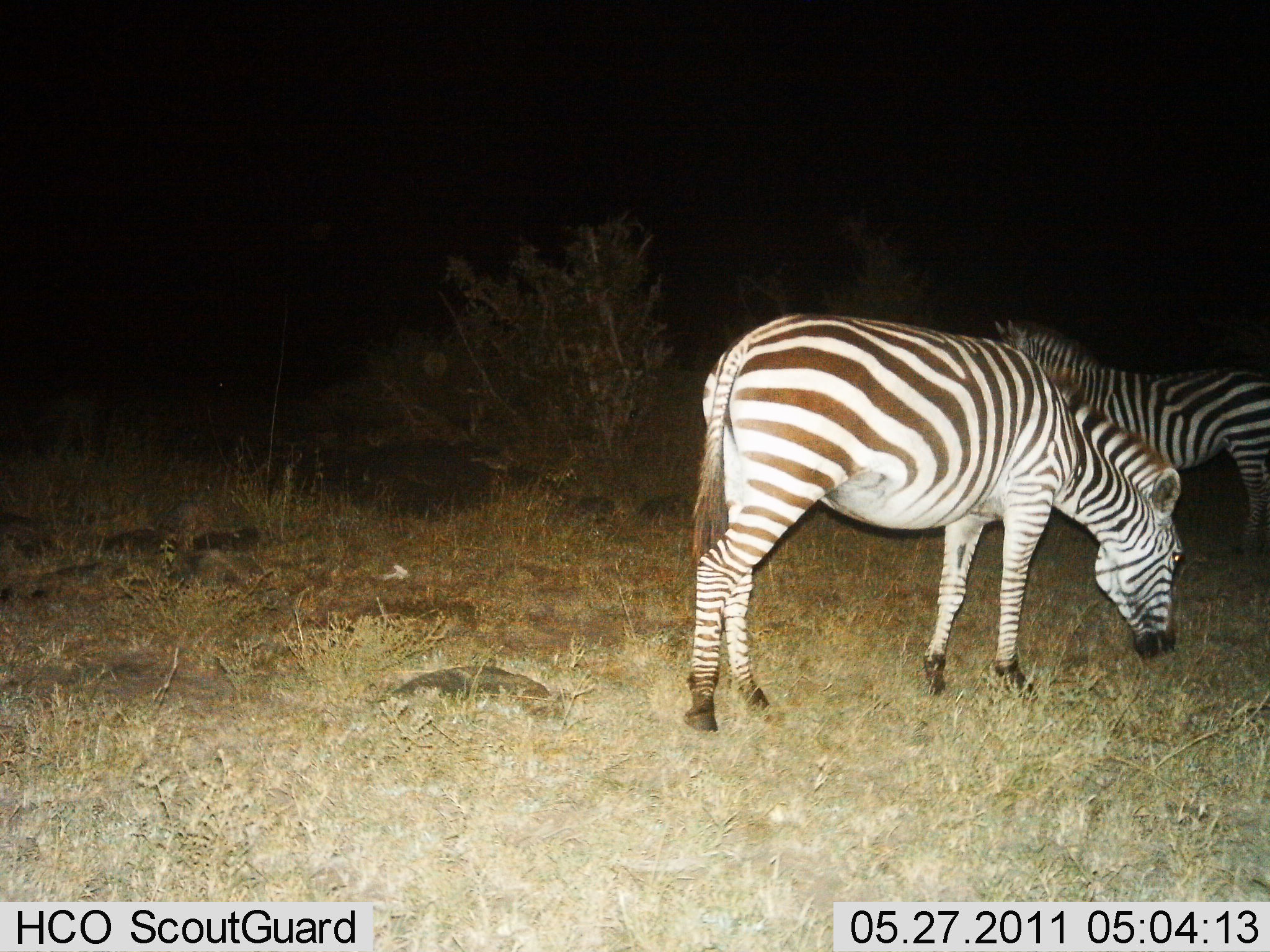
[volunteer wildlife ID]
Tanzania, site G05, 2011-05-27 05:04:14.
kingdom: Animalia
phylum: Chordata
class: Mammalia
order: Perissodactyla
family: Equidae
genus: Equus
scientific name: Equus quagga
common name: plains zebra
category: zebra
Zebra (plains zebra) (Equus quagga), count 2. Behavior (volunteer vote fractions): standing 67%, resting 0%, moving 0%, interacting 0%. Young present (vote fraction): 0%. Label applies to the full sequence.